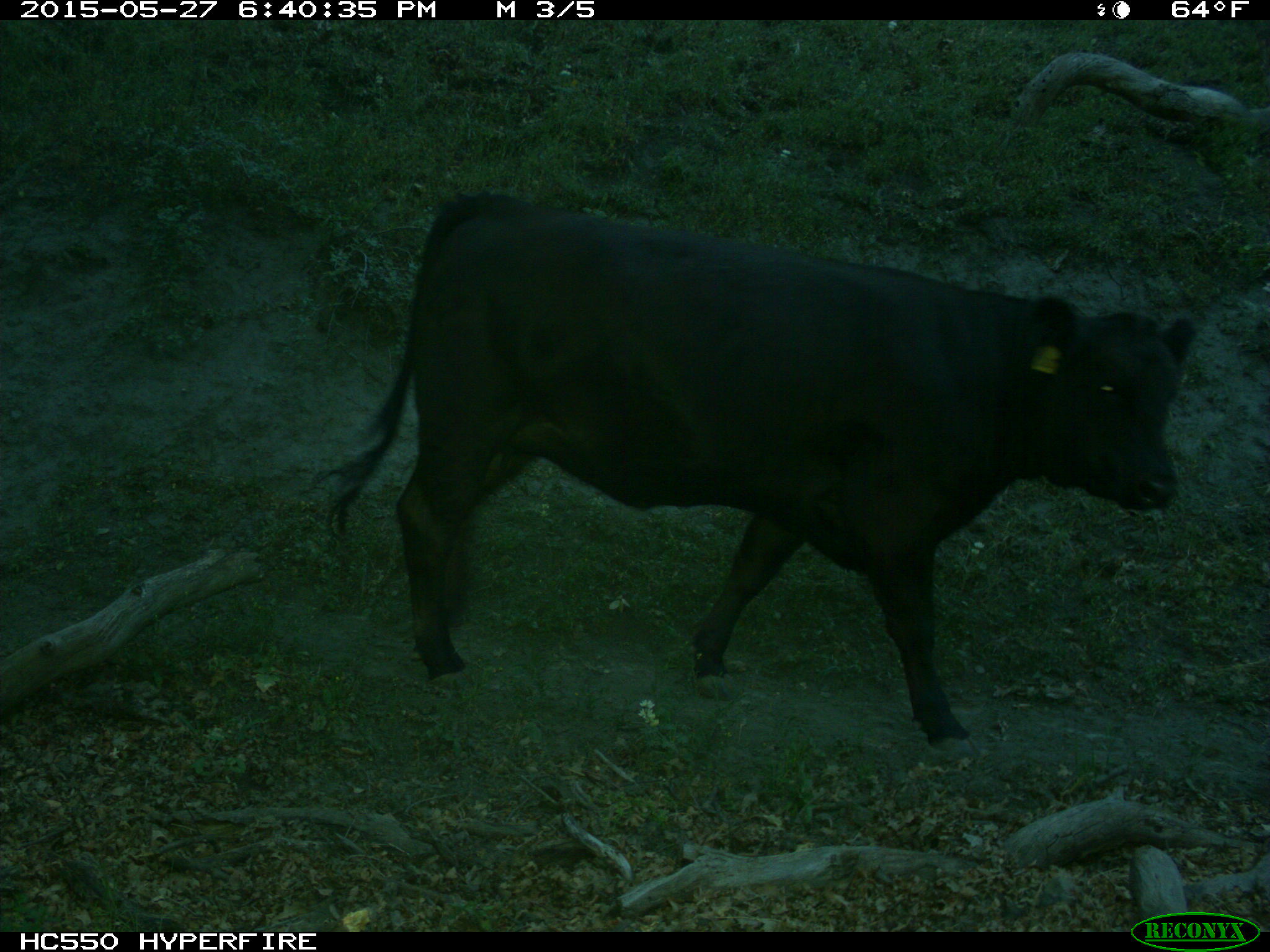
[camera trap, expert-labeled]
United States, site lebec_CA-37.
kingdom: Animalia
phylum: Chordata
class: Mammalia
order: Artiodactyla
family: Bovidae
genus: Bos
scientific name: Bos taurus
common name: domestic cow